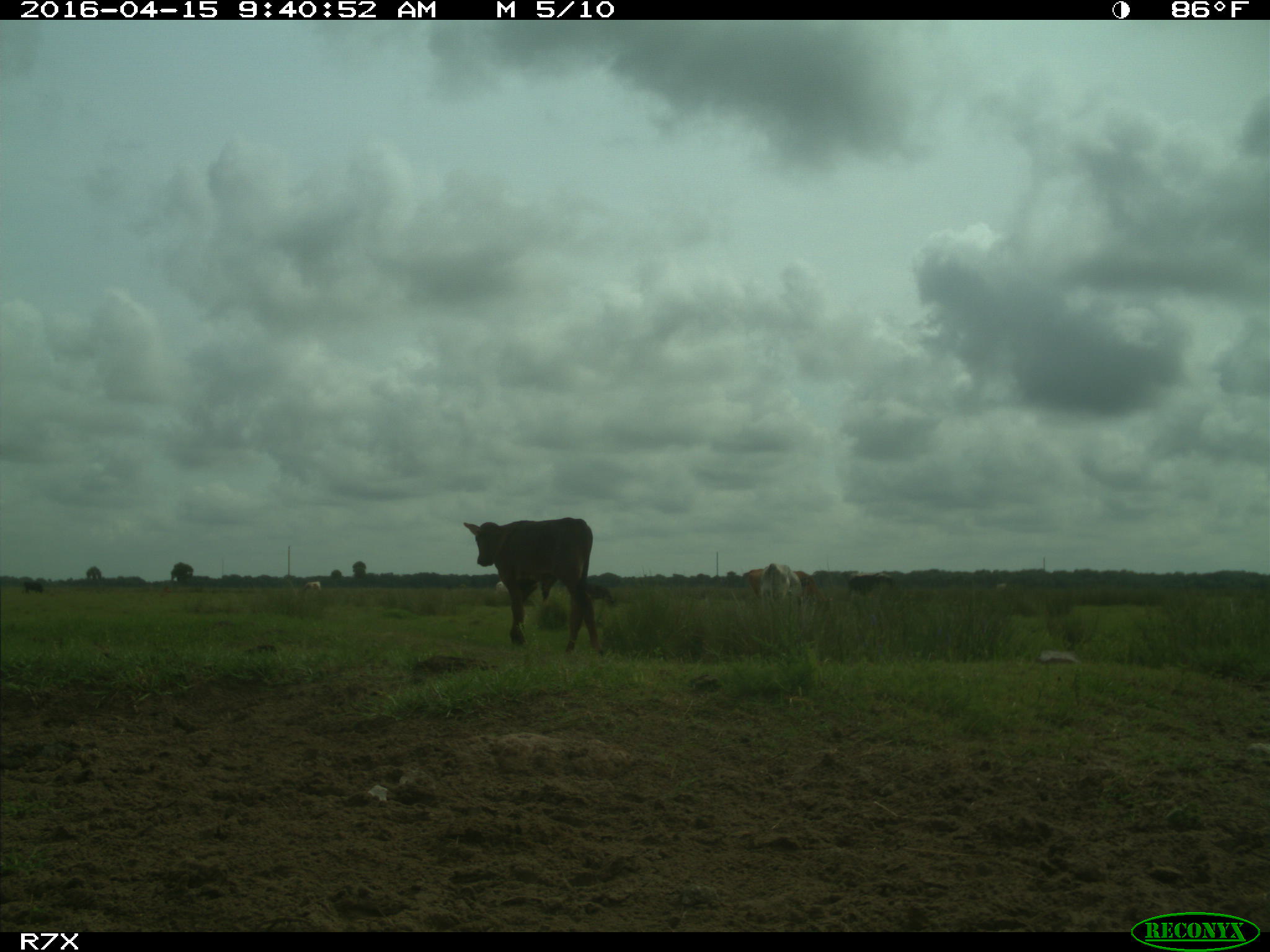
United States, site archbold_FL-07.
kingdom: Animalia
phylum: Chordata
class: Mammalia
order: Artiodactyla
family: Bovidae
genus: Bos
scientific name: Bos taurus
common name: domestic cow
Bos taurus (domestic cow).